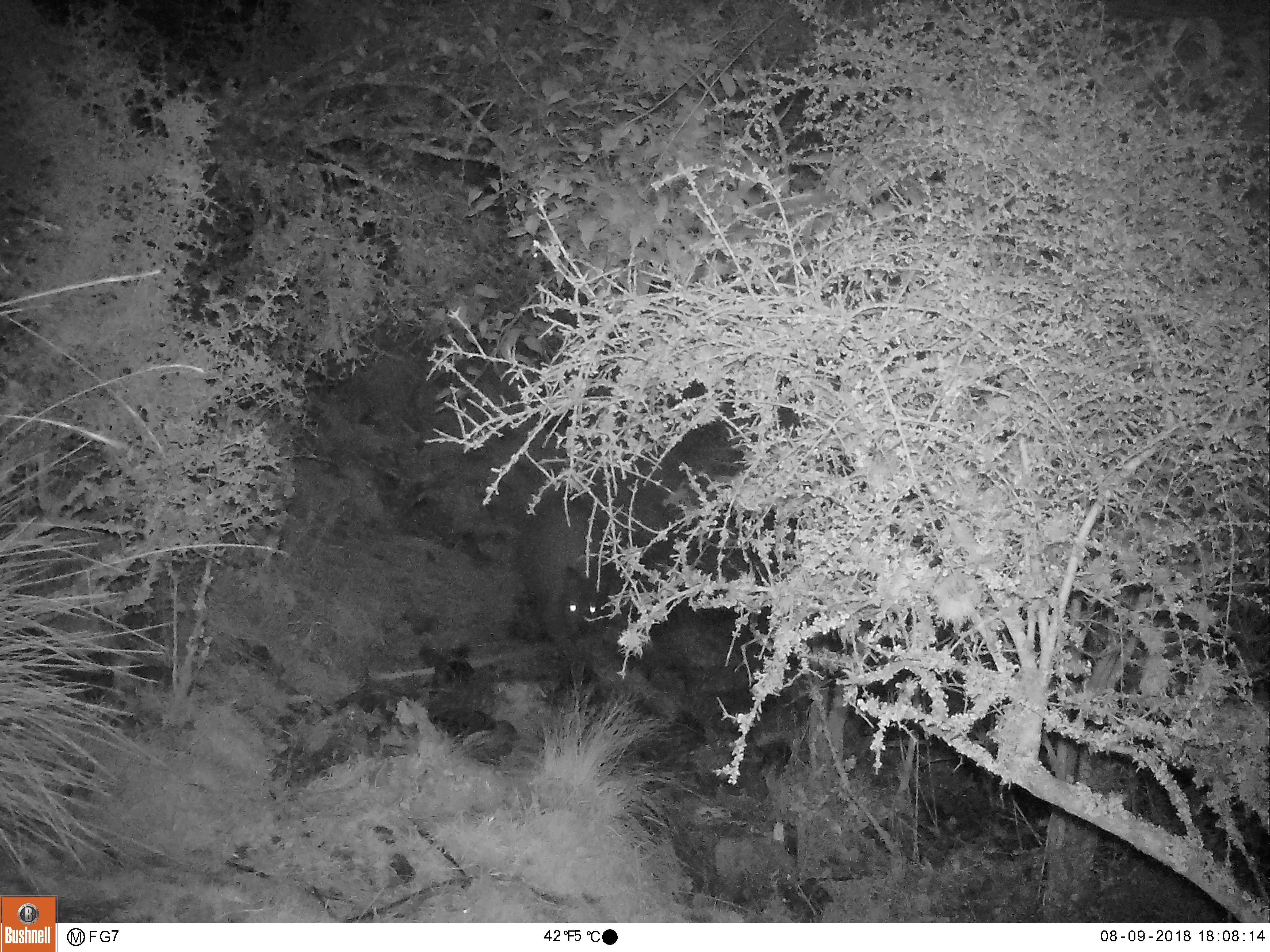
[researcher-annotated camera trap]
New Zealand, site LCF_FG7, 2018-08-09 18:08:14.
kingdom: Animalia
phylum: Chordata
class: Mammalia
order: Diprotodontia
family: Macropodidae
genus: Notamacropus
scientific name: Notamacropus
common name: wallaby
Wallaby (Notamacropus).